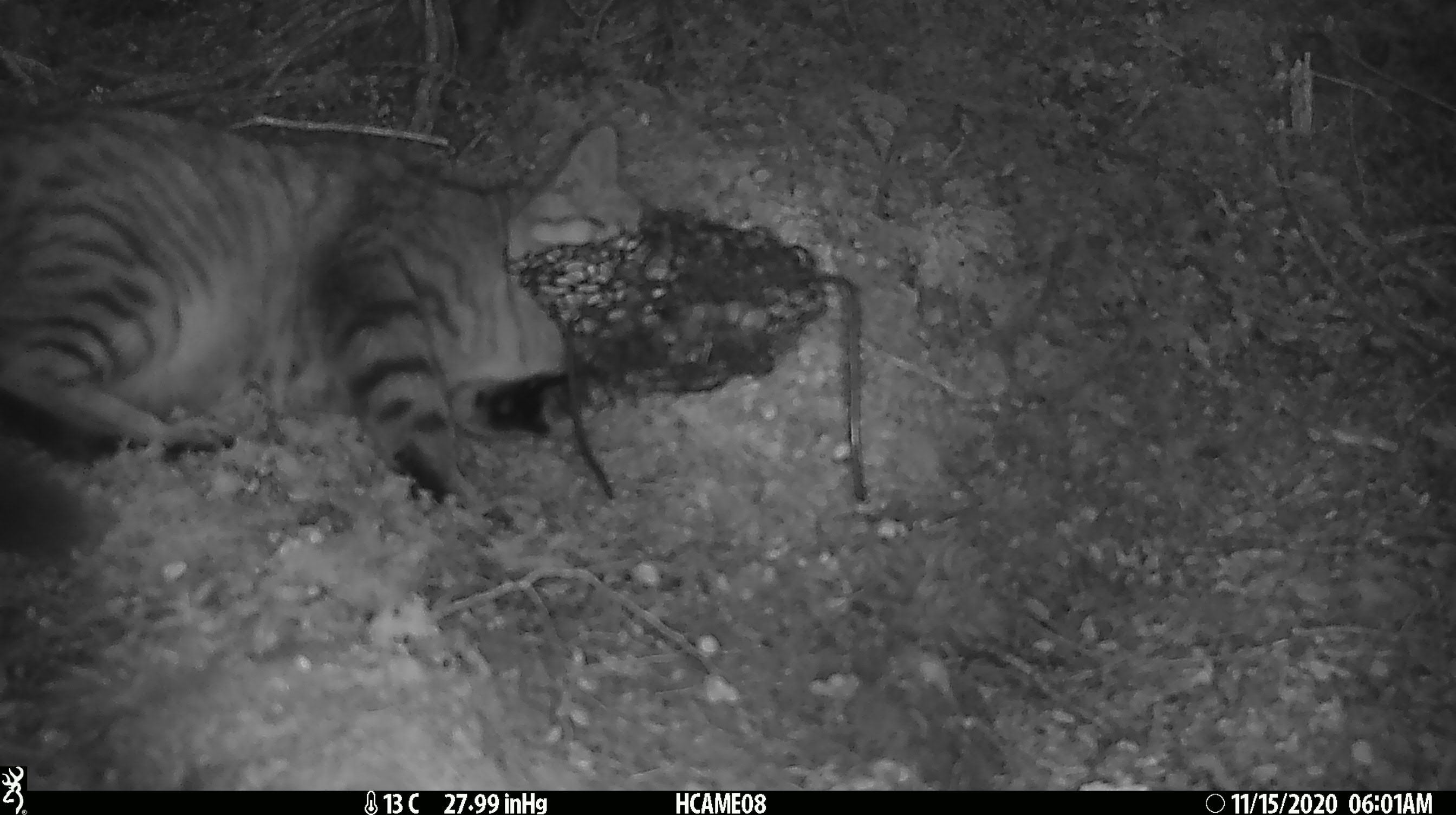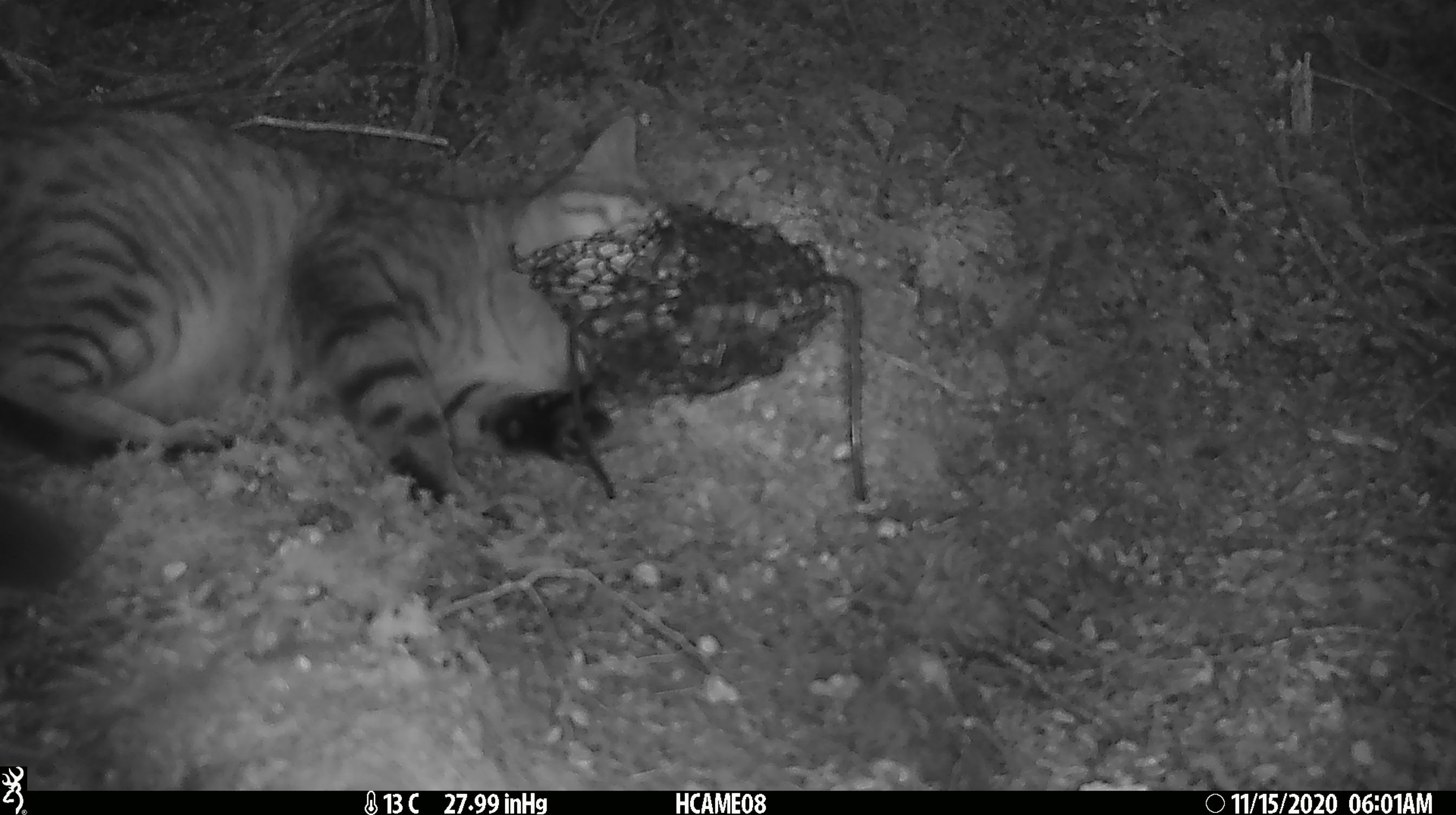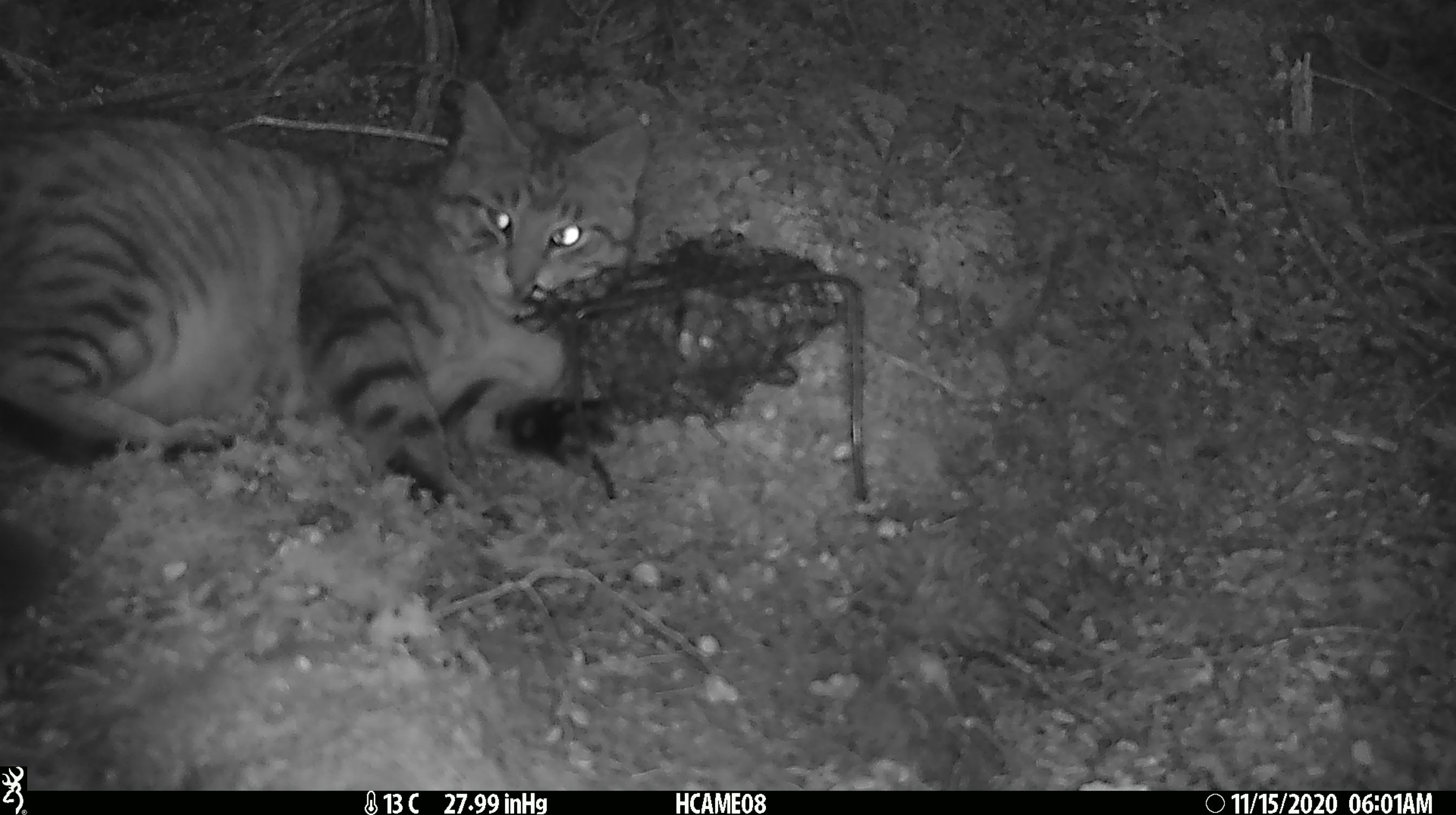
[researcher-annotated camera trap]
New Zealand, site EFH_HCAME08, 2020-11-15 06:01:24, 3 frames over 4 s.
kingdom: Animalia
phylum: Chordata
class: Mammalia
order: Carnivora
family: Felidae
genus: Felis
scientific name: Felis catus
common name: domestic cat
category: cat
Cat (domestic cat) (Felis catus).